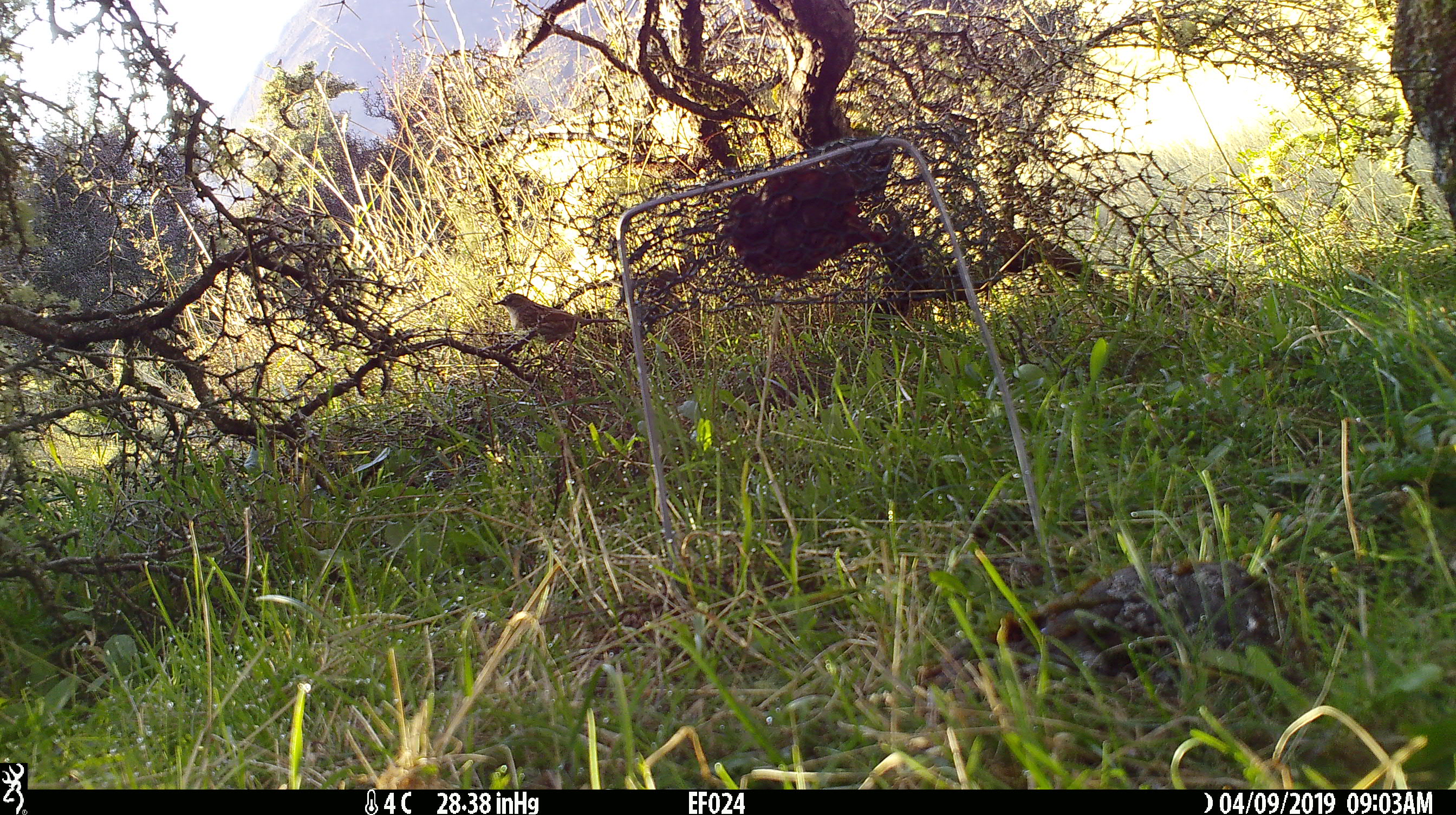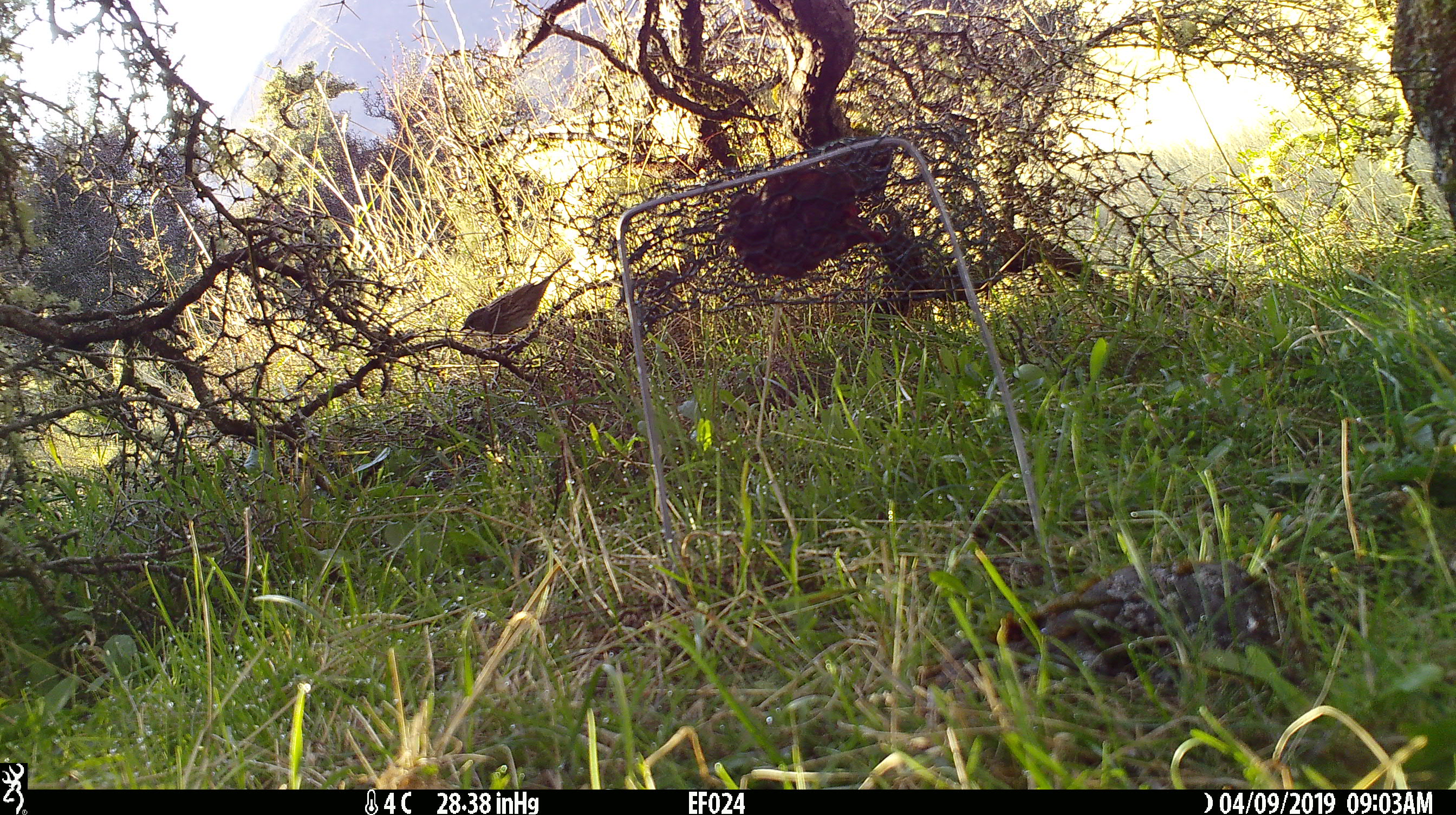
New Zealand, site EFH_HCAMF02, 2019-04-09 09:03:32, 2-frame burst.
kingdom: Animalia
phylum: Chordata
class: Aves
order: Passeriformes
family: Prunellidae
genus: Prunella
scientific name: Prunella modularis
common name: dunnock